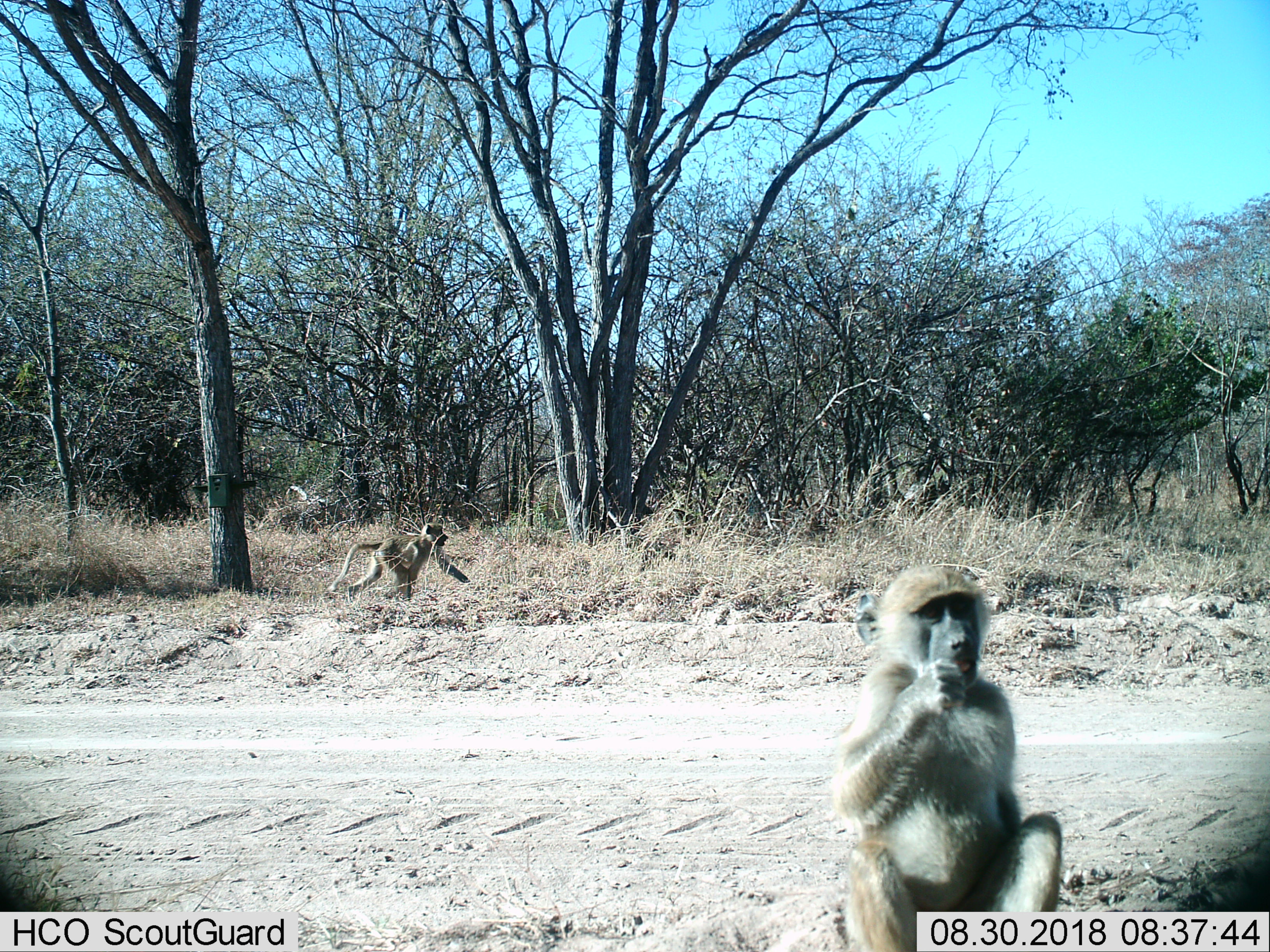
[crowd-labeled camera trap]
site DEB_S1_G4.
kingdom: Animalia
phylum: Chordata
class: Mammalia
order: Primates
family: Cercopithecidae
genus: Papio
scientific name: Papio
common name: baboon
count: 2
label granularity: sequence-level